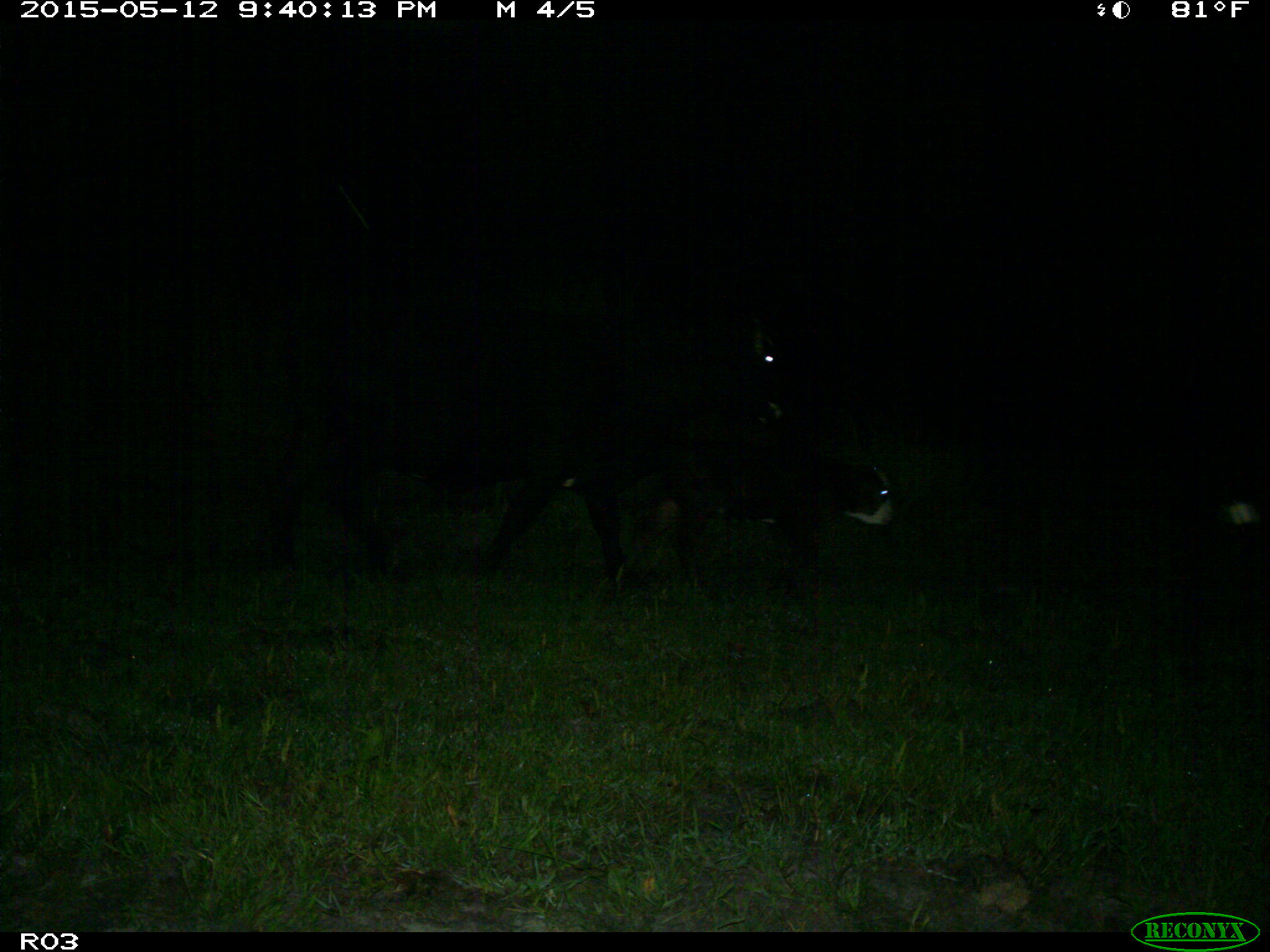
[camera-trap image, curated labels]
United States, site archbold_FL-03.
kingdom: Animalia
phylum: Chordata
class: Mammalia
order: Artiodactyla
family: Bovidae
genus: Bos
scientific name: Bos taurus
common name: domestic cow